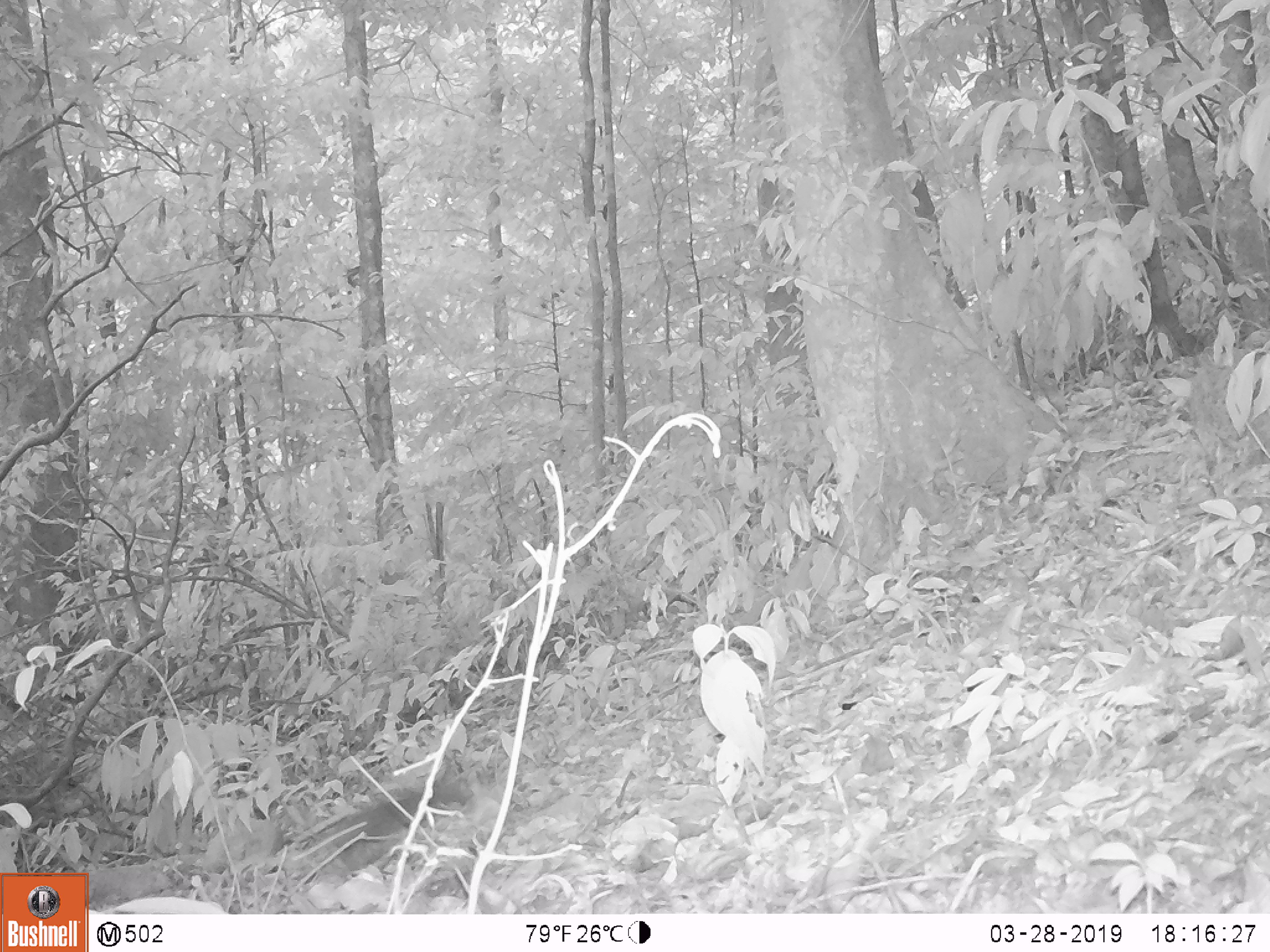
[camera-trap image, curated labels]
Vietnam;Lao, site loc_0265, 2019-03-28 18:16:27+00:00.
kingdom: Animalia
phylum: Chordata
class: Mammalia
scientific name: Mammalia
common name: mammal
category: unidentified small mammal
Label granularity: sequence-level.